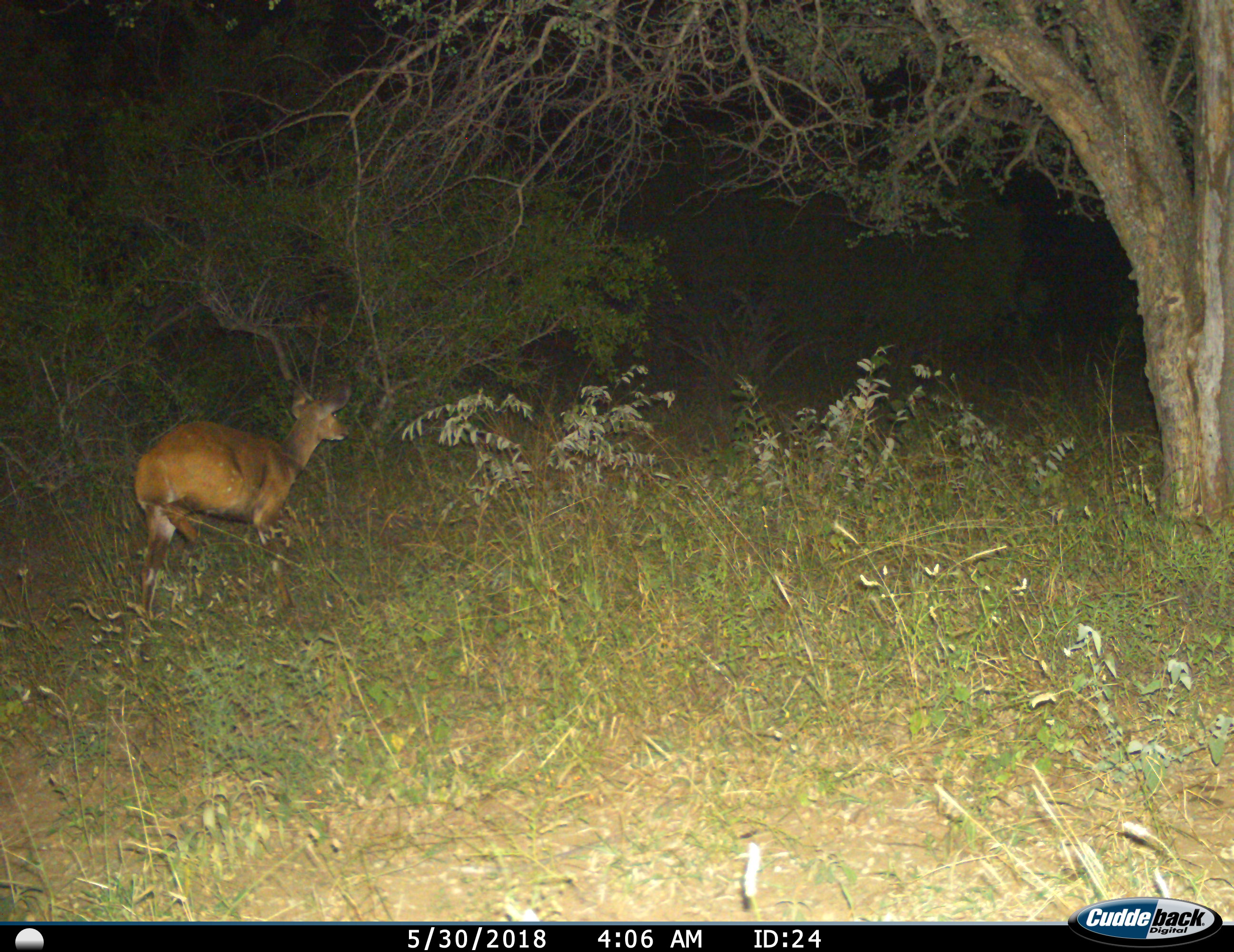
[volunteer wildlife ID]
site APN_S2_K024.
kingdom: Animalia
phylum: Chordata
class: Mammalia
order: Artiodactyla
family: Bovidae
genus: Tragelaphus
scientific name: Tragelaphus scriptus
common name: bushbuck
Bushbuck (Tragelaphus scriptus), count 1. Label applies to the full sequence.